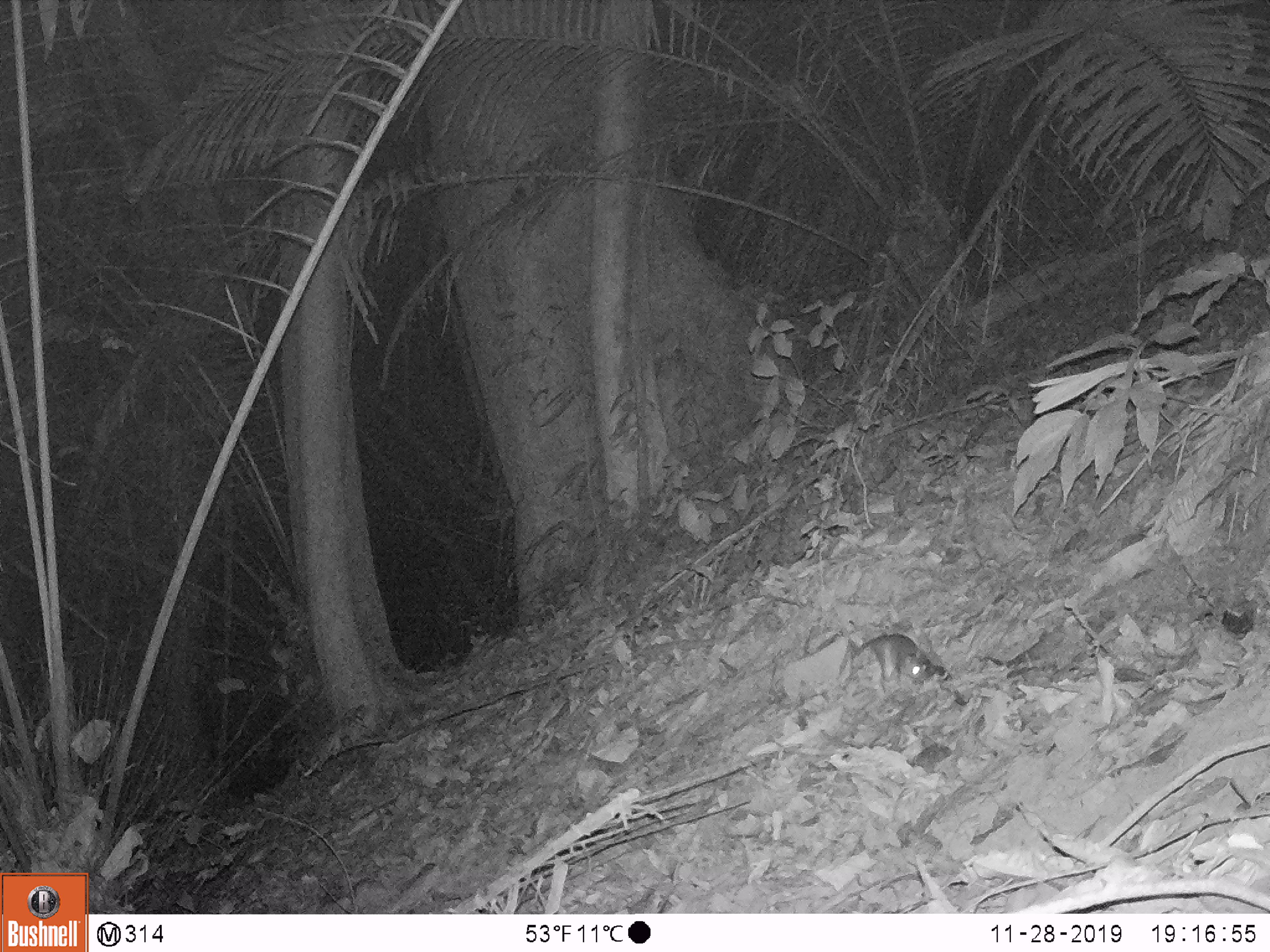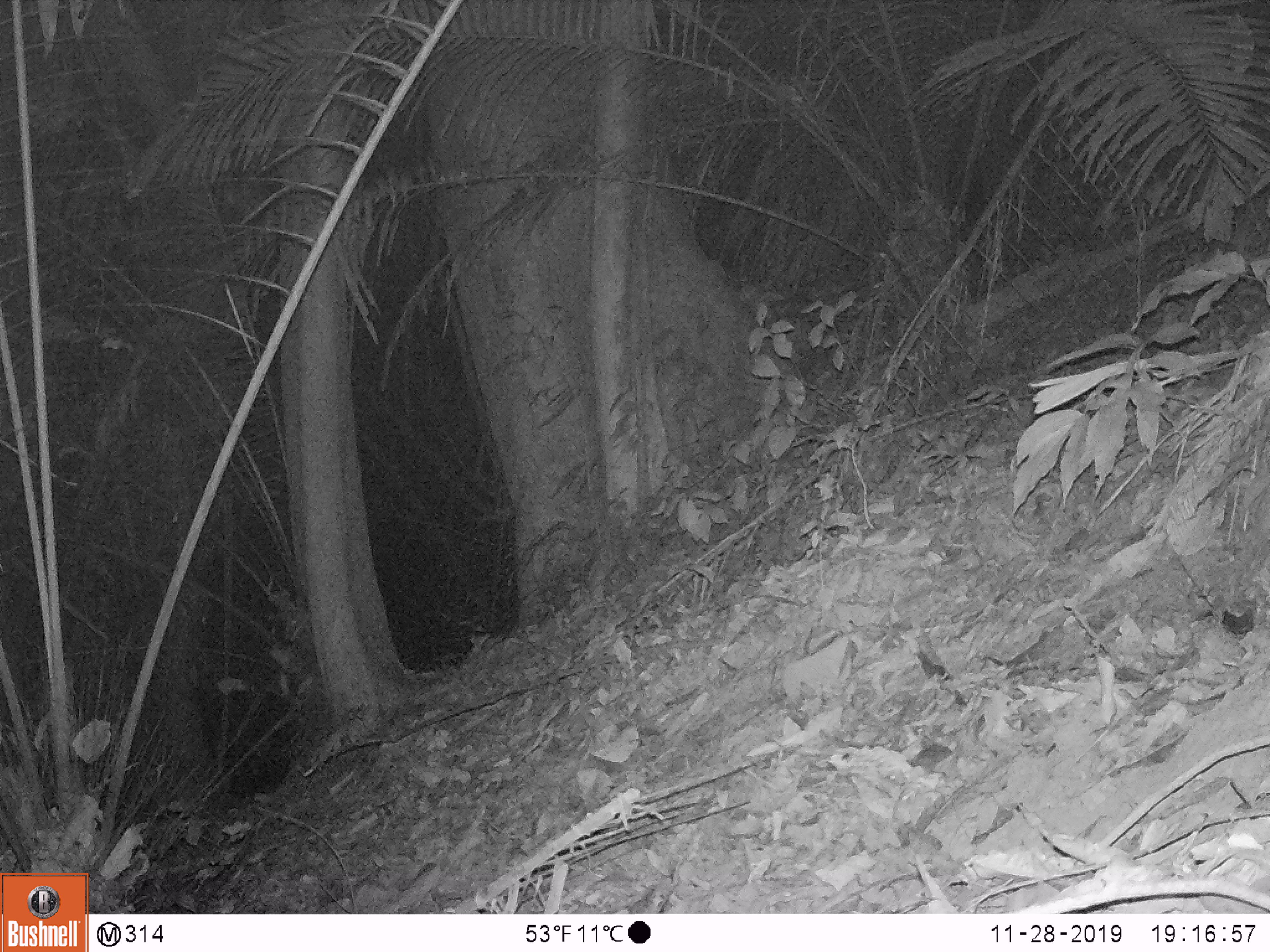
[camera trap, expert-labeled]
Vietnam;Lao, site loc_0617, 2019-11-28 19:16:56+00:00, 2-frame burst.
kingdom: Animalia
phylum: Chordata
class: Mammalia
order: Rodentia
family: Muridae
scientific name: Muridae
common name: old-world mice and rats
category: unidentified murid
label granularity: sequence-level